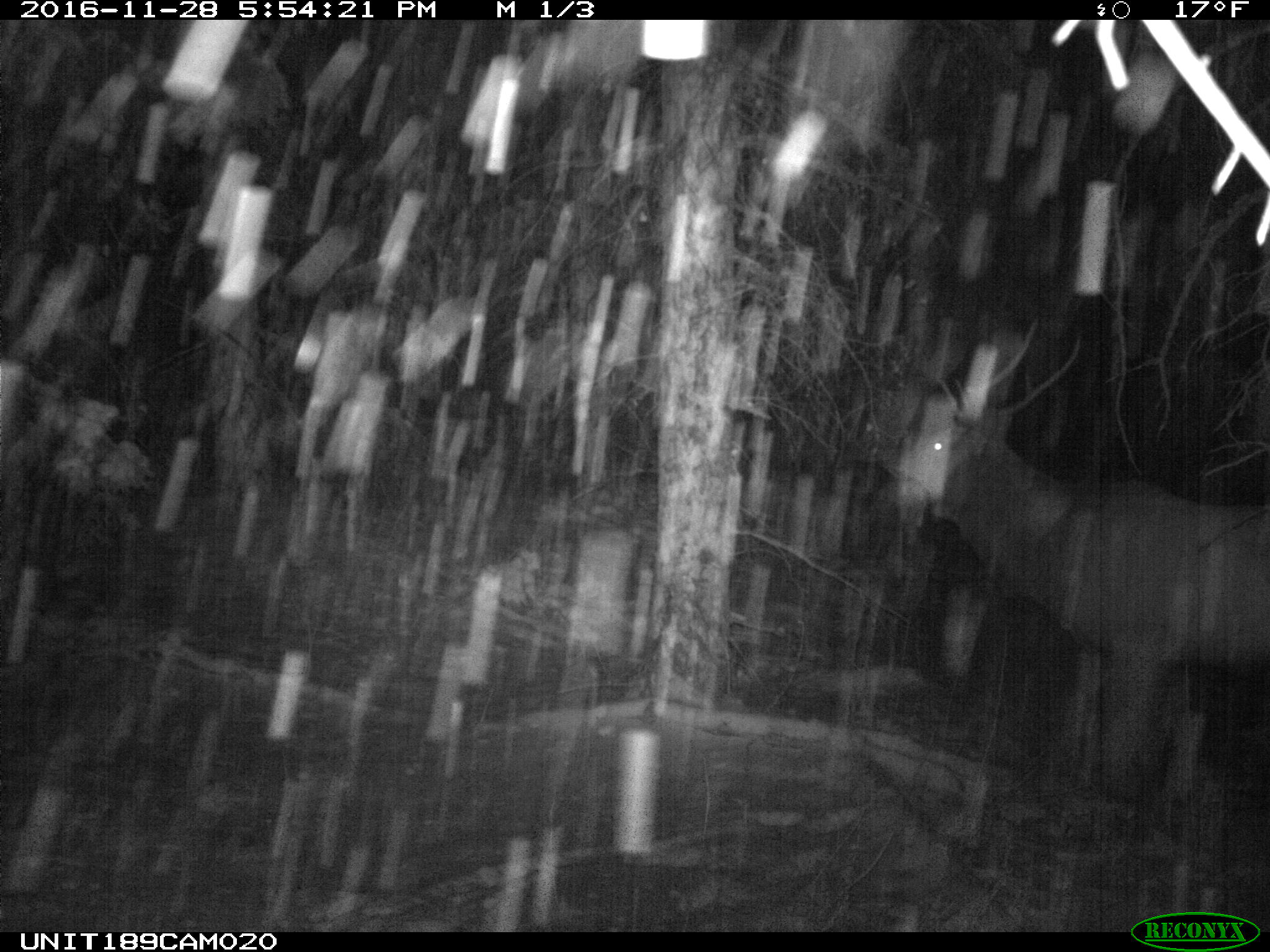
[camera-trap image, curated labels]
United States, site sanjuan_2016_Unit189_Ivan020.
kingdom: Animalia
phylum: Chordata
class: Mammalia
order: Artiodactyla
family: Cervidae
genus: Cervus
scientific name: Cervus elaphus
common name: red deer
Cervus elaphus (red deer).